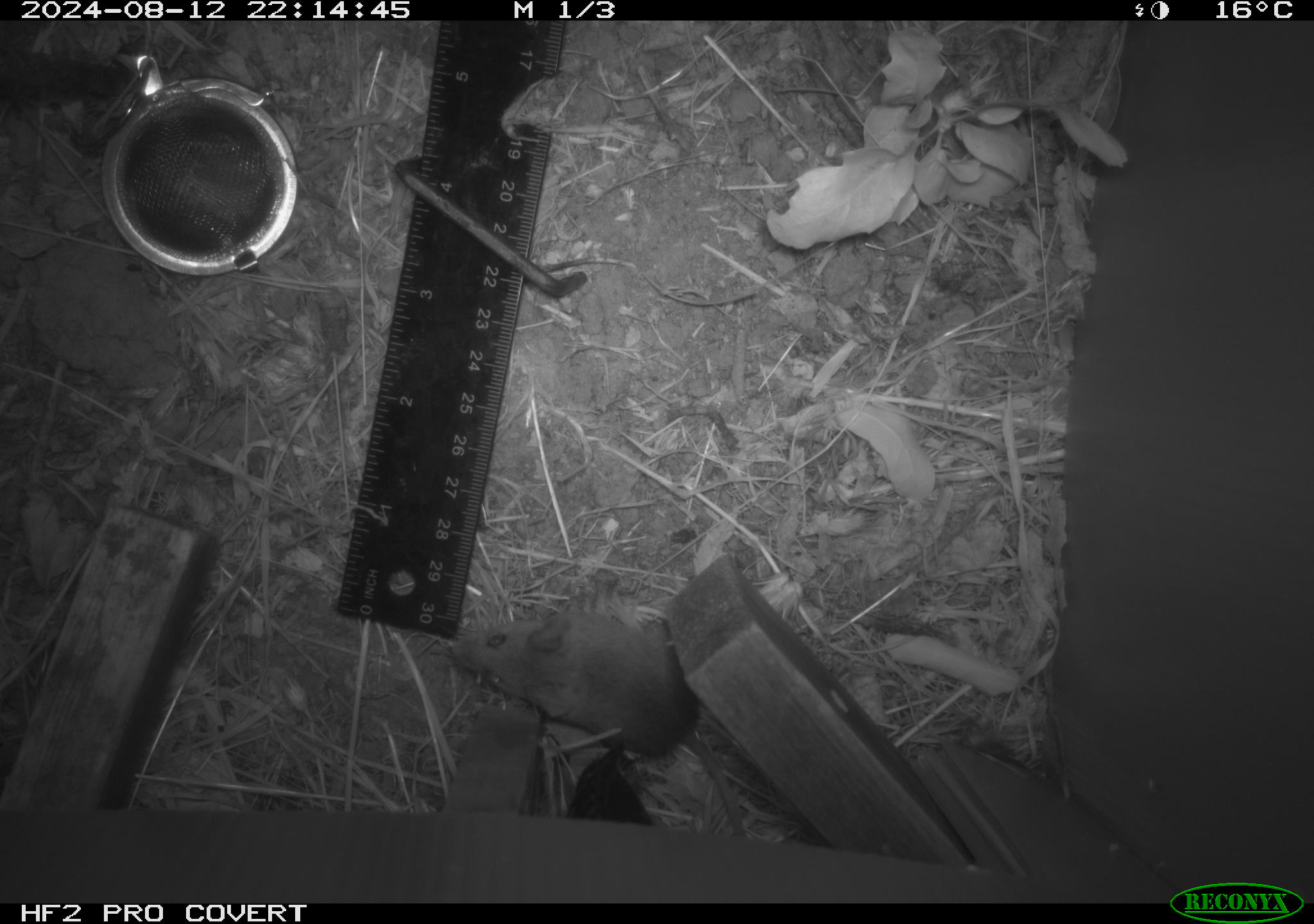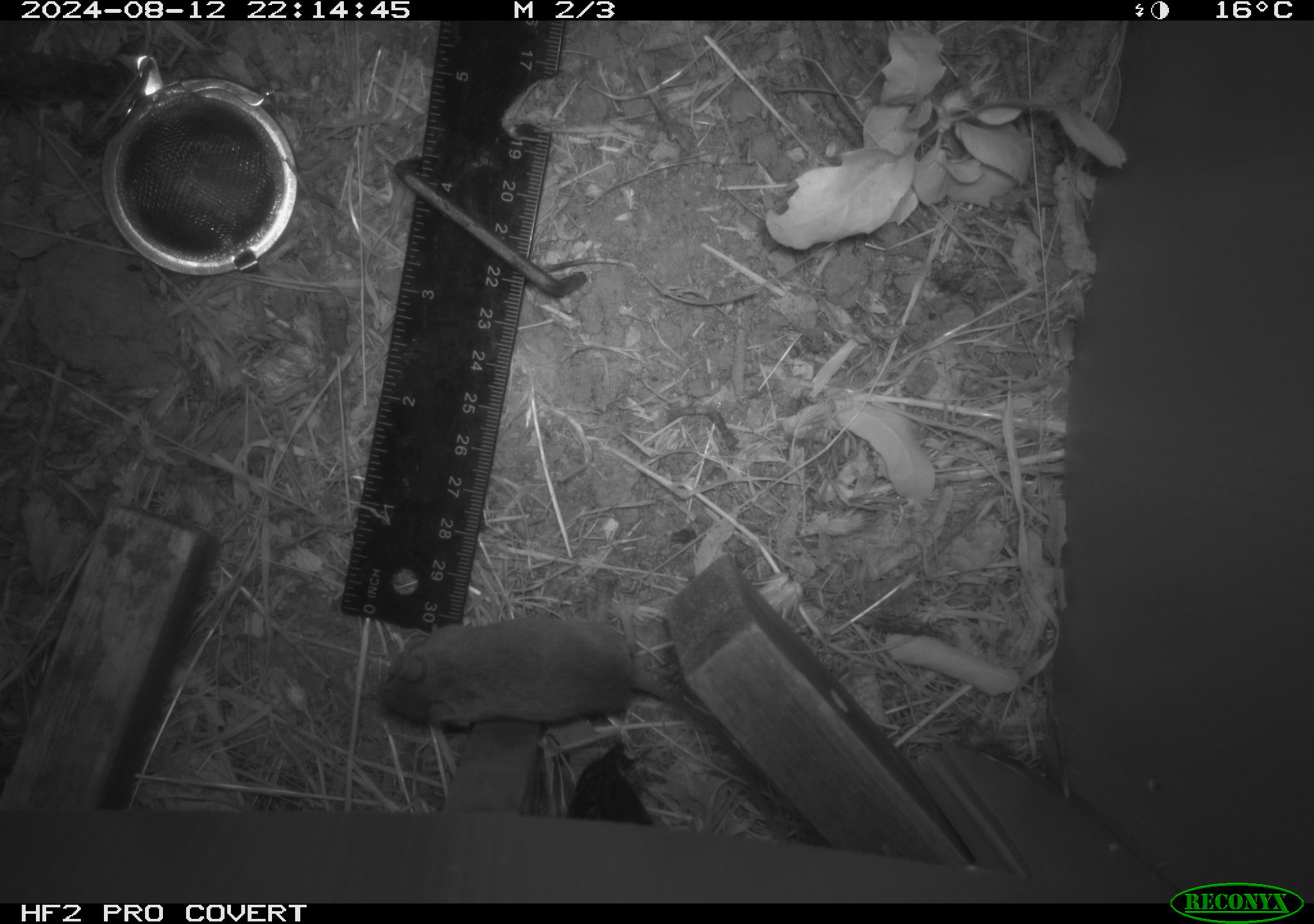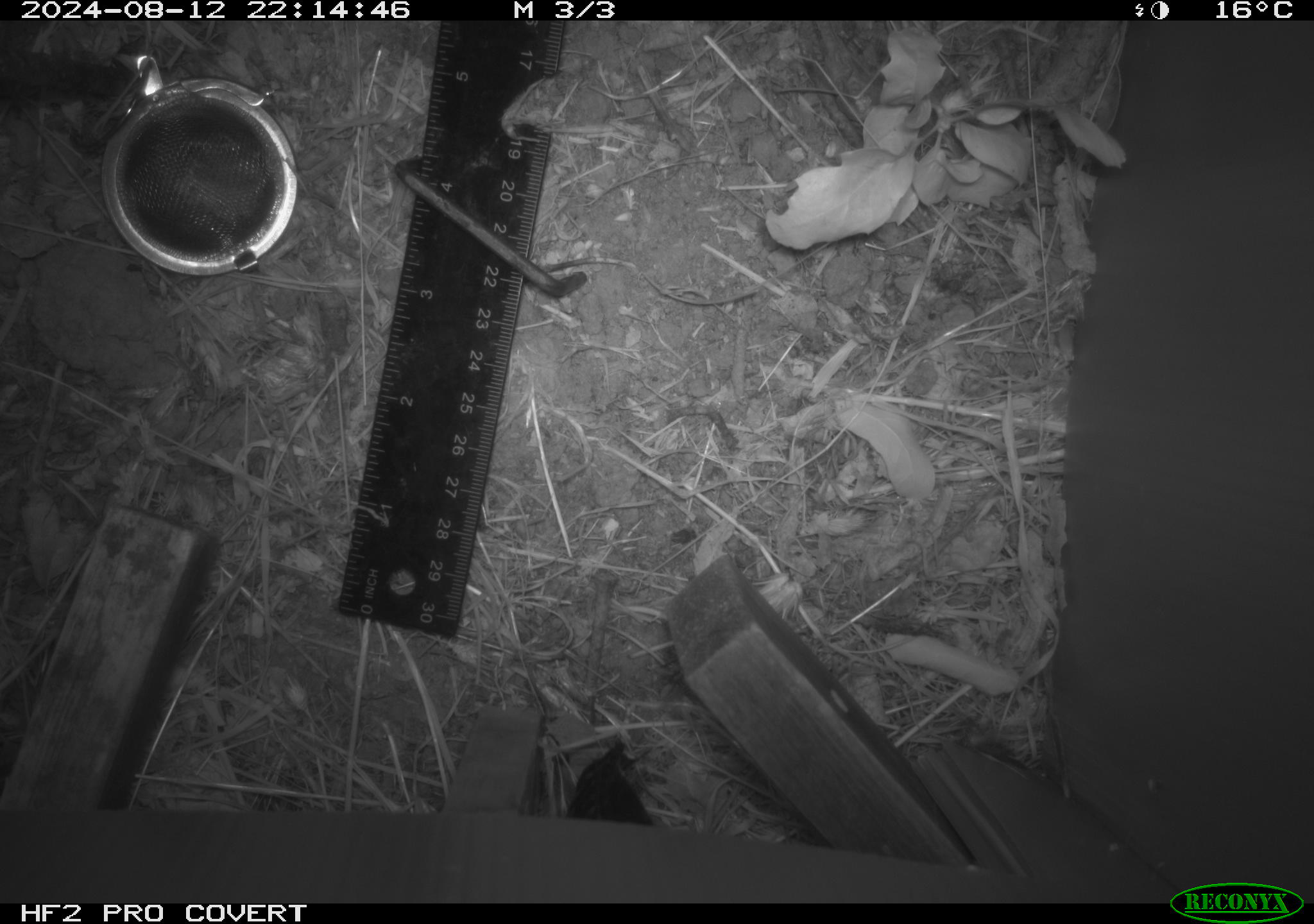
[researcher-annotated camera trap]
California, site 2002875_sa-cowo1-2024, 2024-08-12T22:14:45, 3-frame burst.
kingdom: Animalia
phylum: Chordata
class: Mammalia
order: Rodentia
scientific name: Rodentia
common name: mouse species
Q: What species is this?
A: Mouse species (Rodentia).